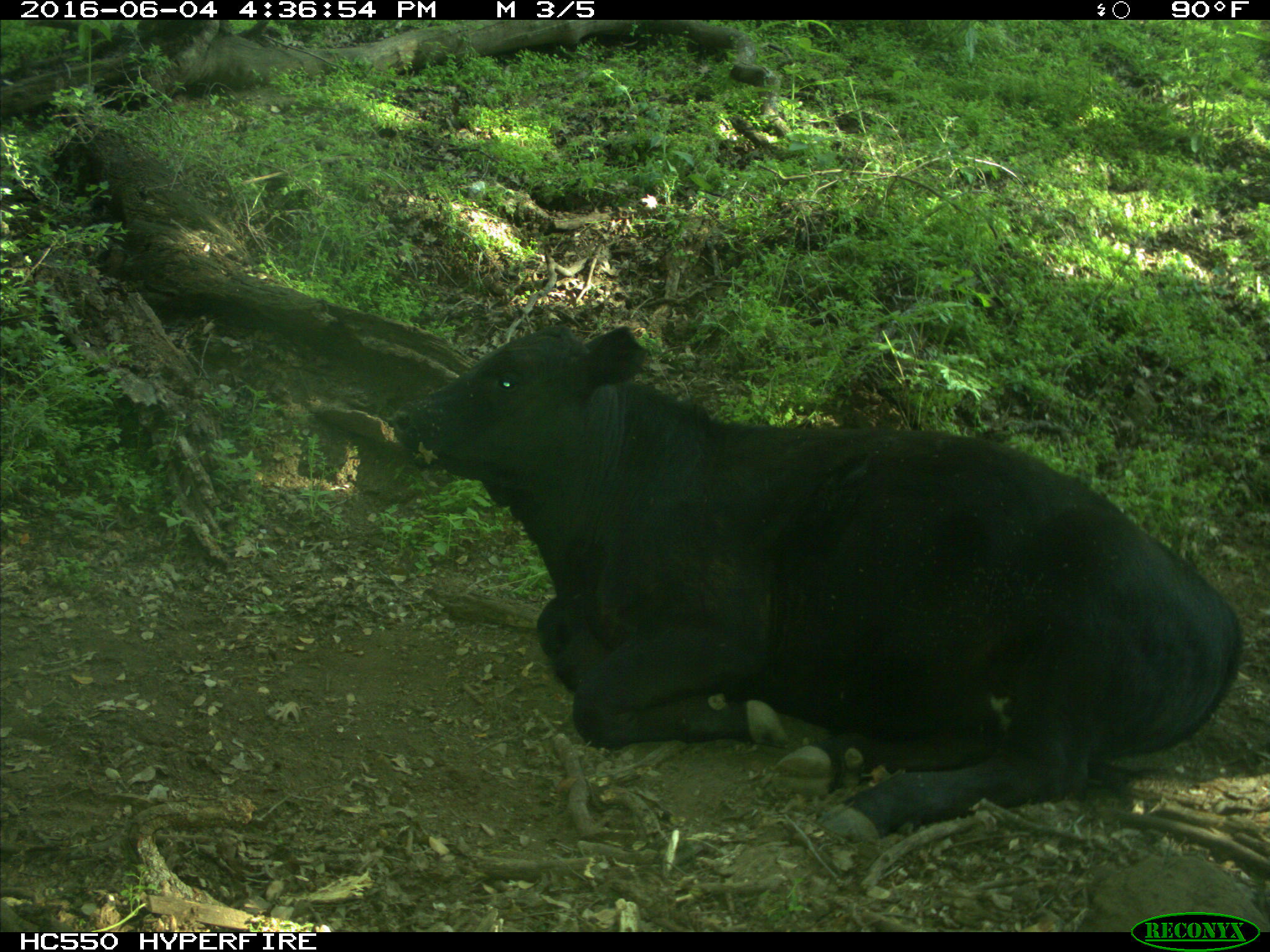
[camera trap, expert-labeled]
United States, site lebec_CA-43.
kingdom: Animalia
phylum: Chordata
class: Mammalia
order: Artiodactyla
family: Bovidae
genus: Bos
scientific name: Bos taurus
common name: domestic cow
Bos taurus (domestic cow).